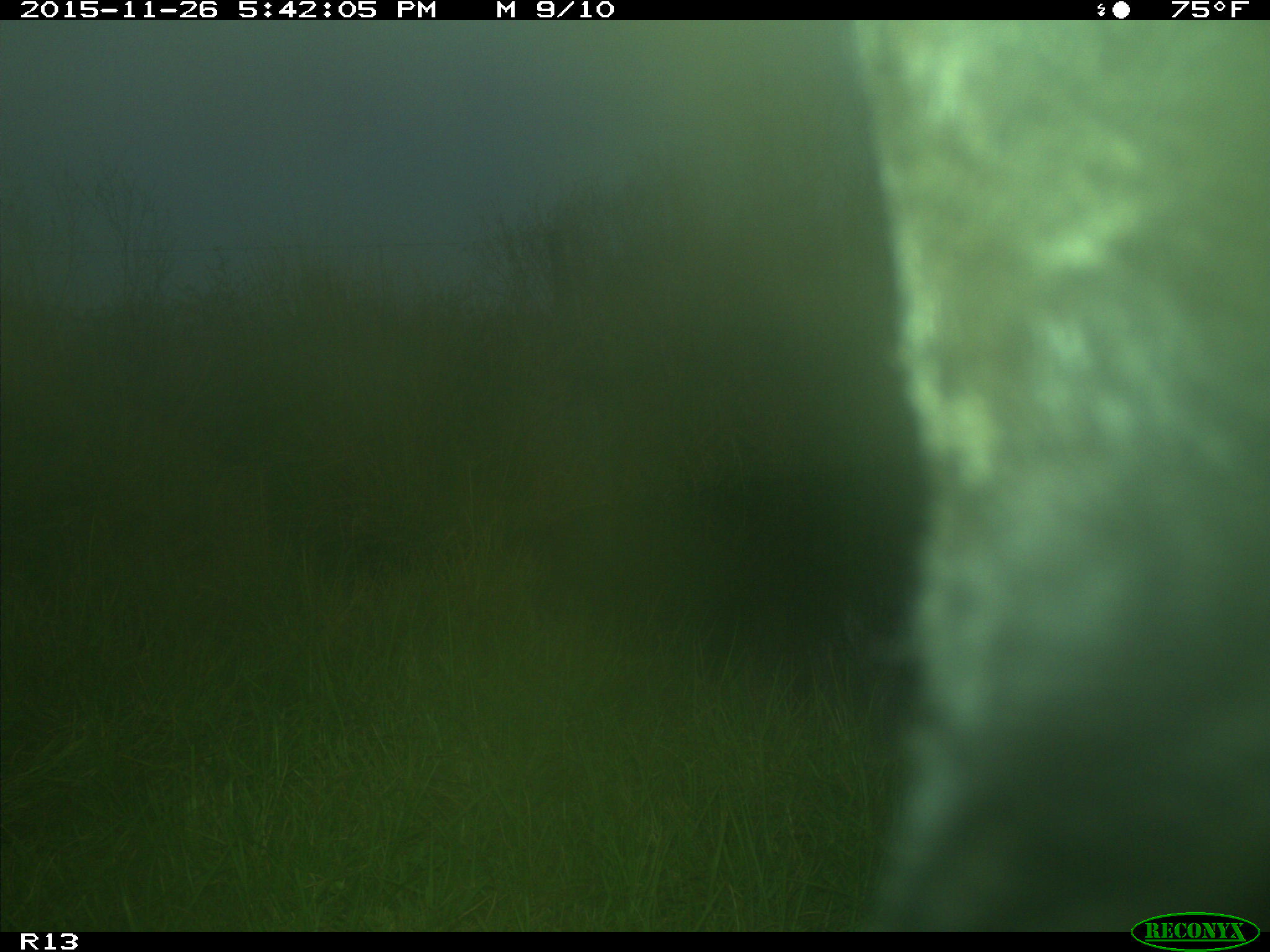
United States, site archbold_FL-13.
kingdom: Animalia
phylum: Chordata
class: Mammalia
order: Artiodactyla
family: Bovidae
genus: Bos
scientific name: Bos taurus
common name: domestic cow